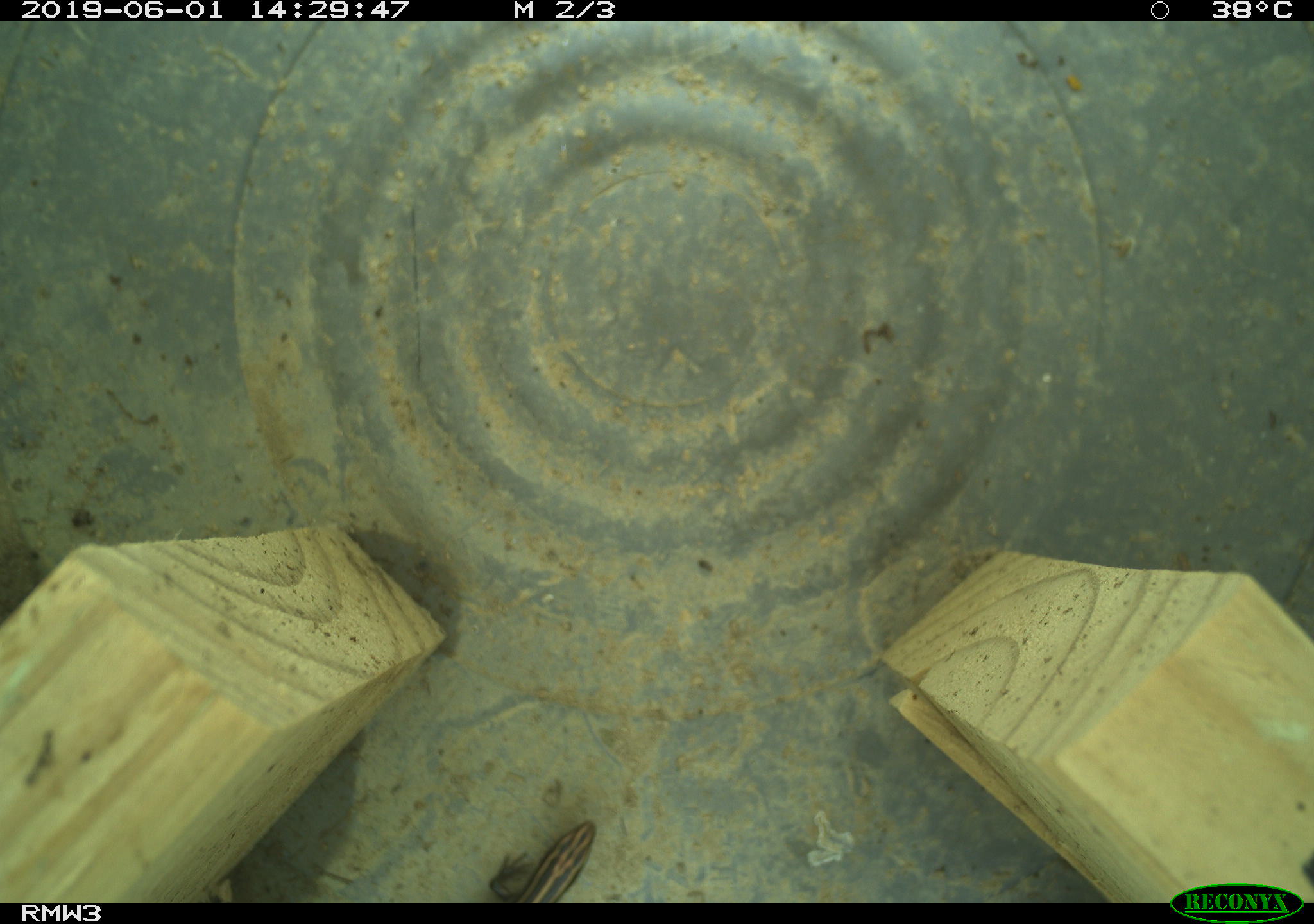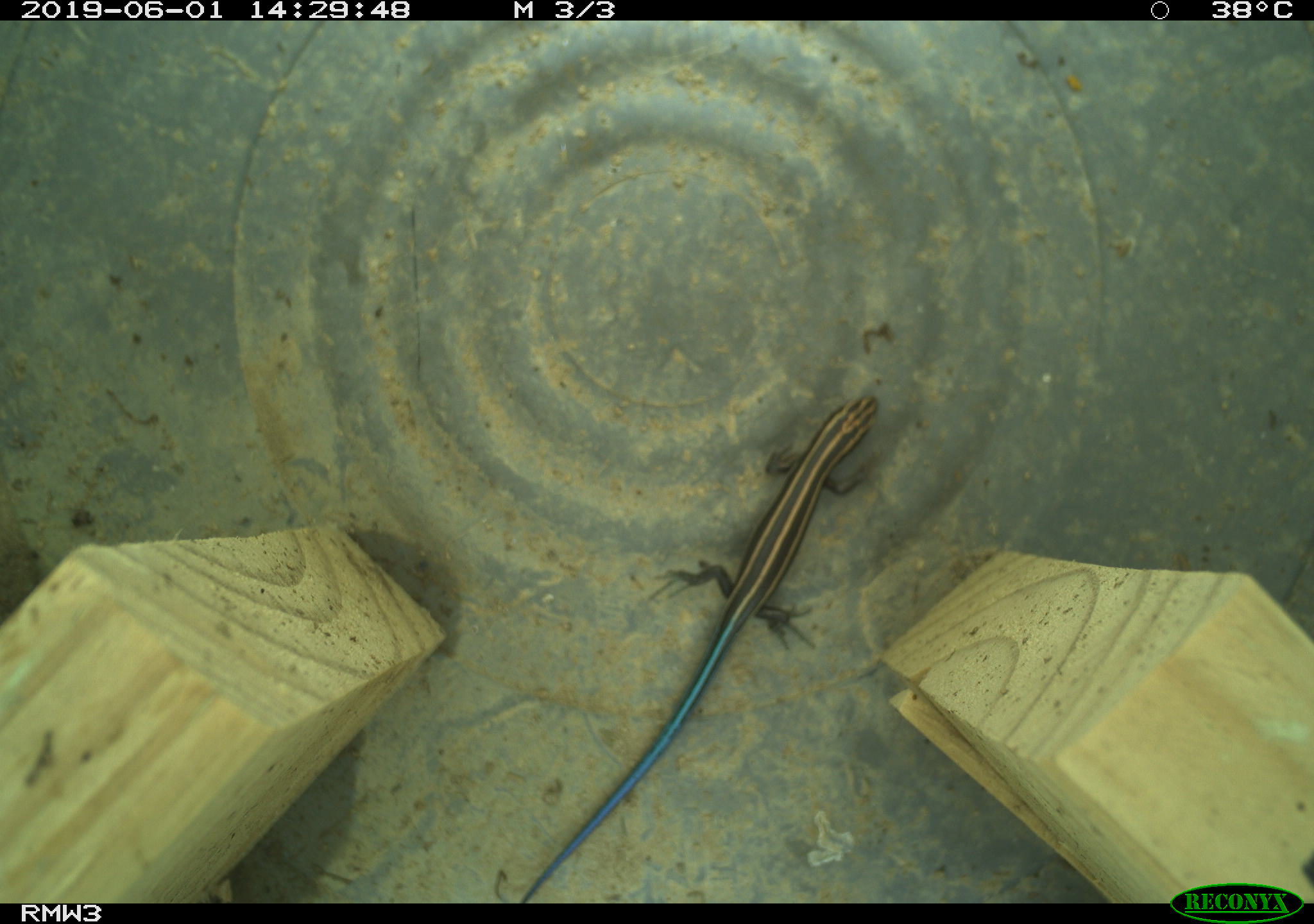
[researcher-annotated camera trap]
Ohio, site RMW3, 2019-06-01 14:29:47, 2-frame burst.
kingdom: Animalia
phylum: Chordata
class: Reptilia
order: Squamata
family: Scincidae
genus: Plestiodon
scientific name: Plestiodon fasciatus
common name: common five-lined skink